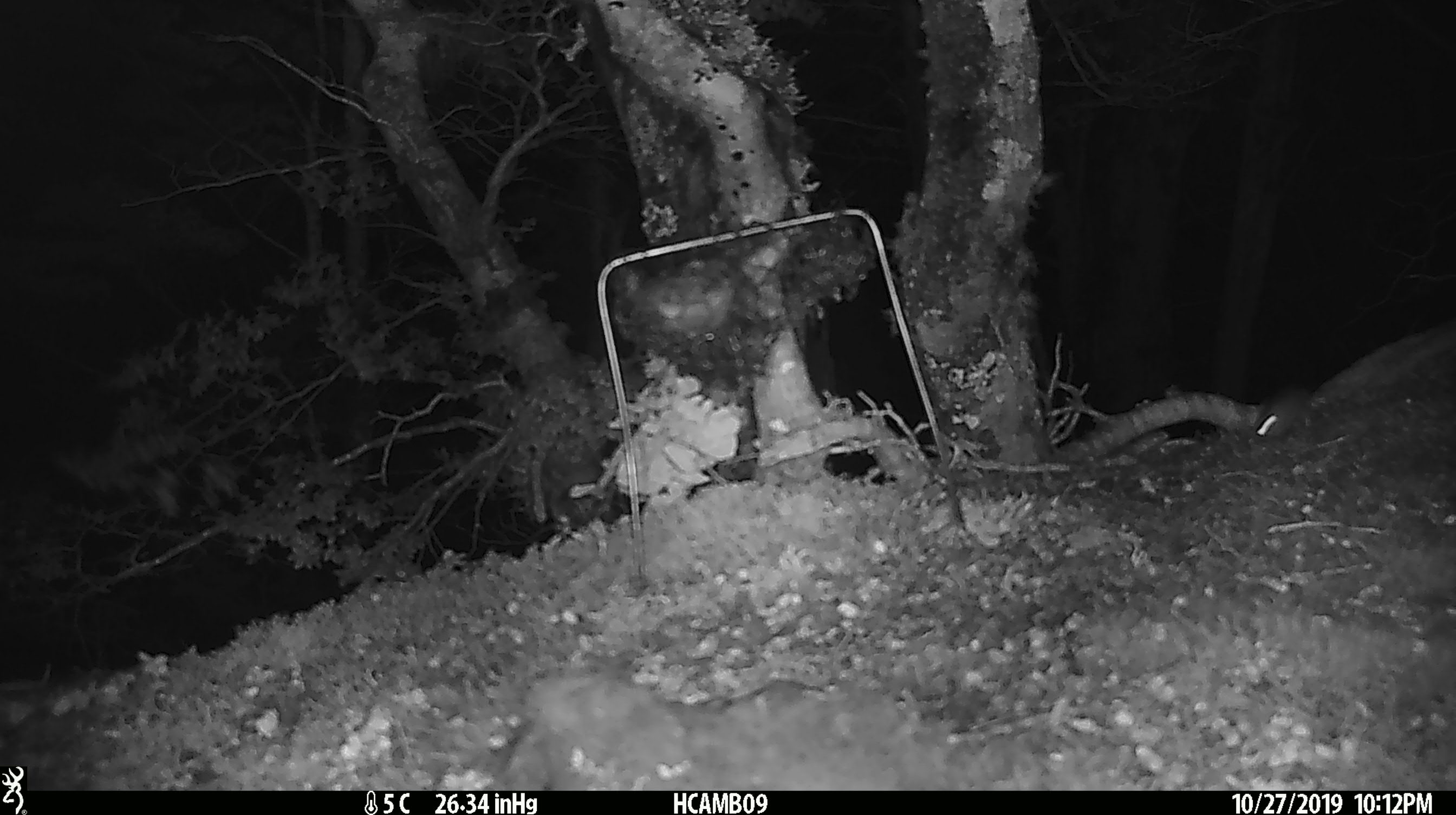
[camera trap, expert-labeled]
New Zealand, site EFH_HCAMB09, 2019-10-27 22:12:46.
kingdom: Animalia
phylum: Chordata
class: Mammalia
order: Rodentia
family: Muridae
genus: Mus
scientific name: Mus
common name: mouse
Mouse (Mus).